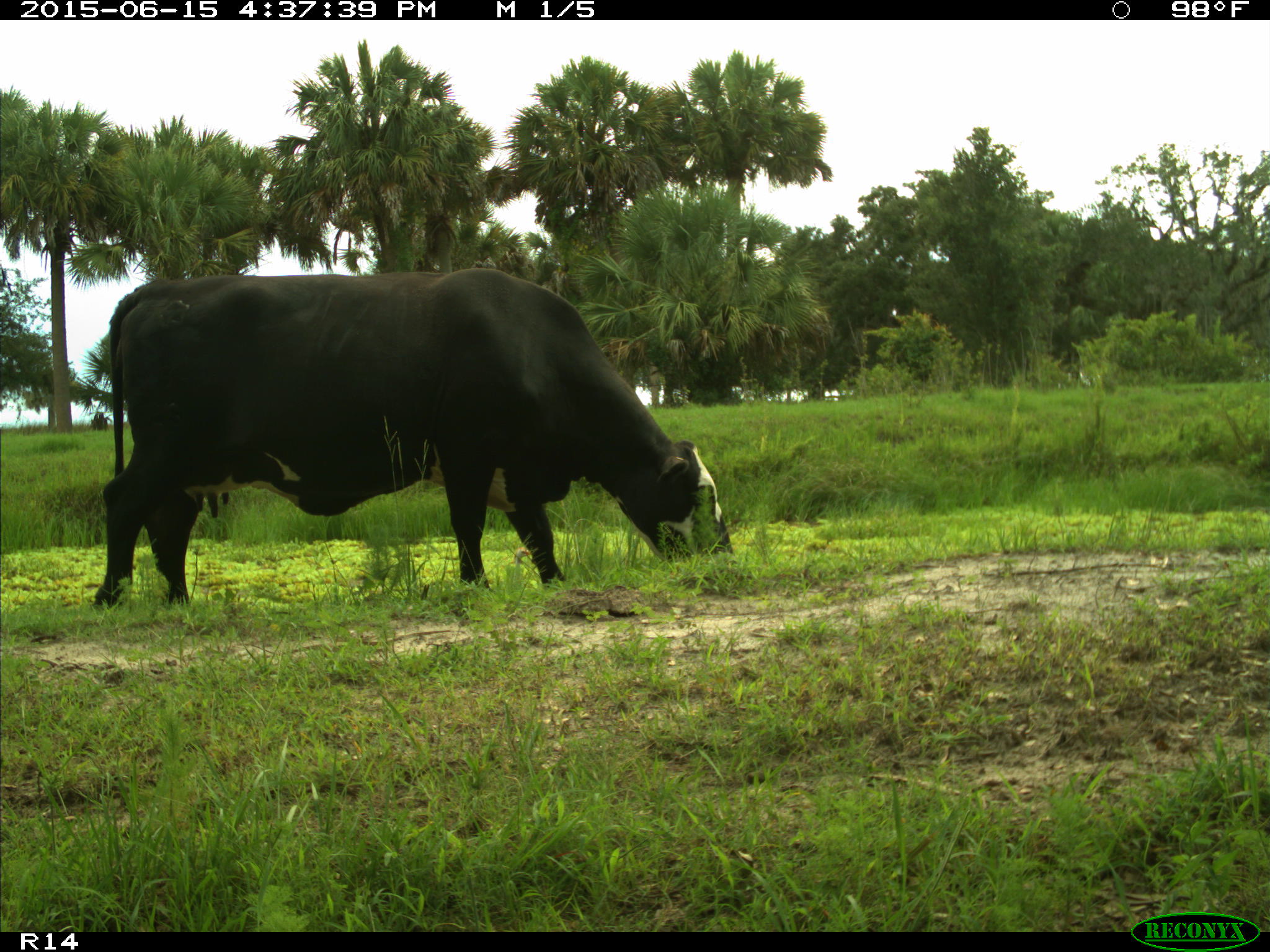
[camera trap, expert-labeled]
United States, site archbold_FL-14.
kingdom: Animalia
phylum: Chordata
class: Mammalia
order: Artiodactyla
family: Bovidae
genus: Bos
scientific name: Bos taurus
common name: domestic cow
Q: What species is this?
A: Bos taurus (domestic cow).